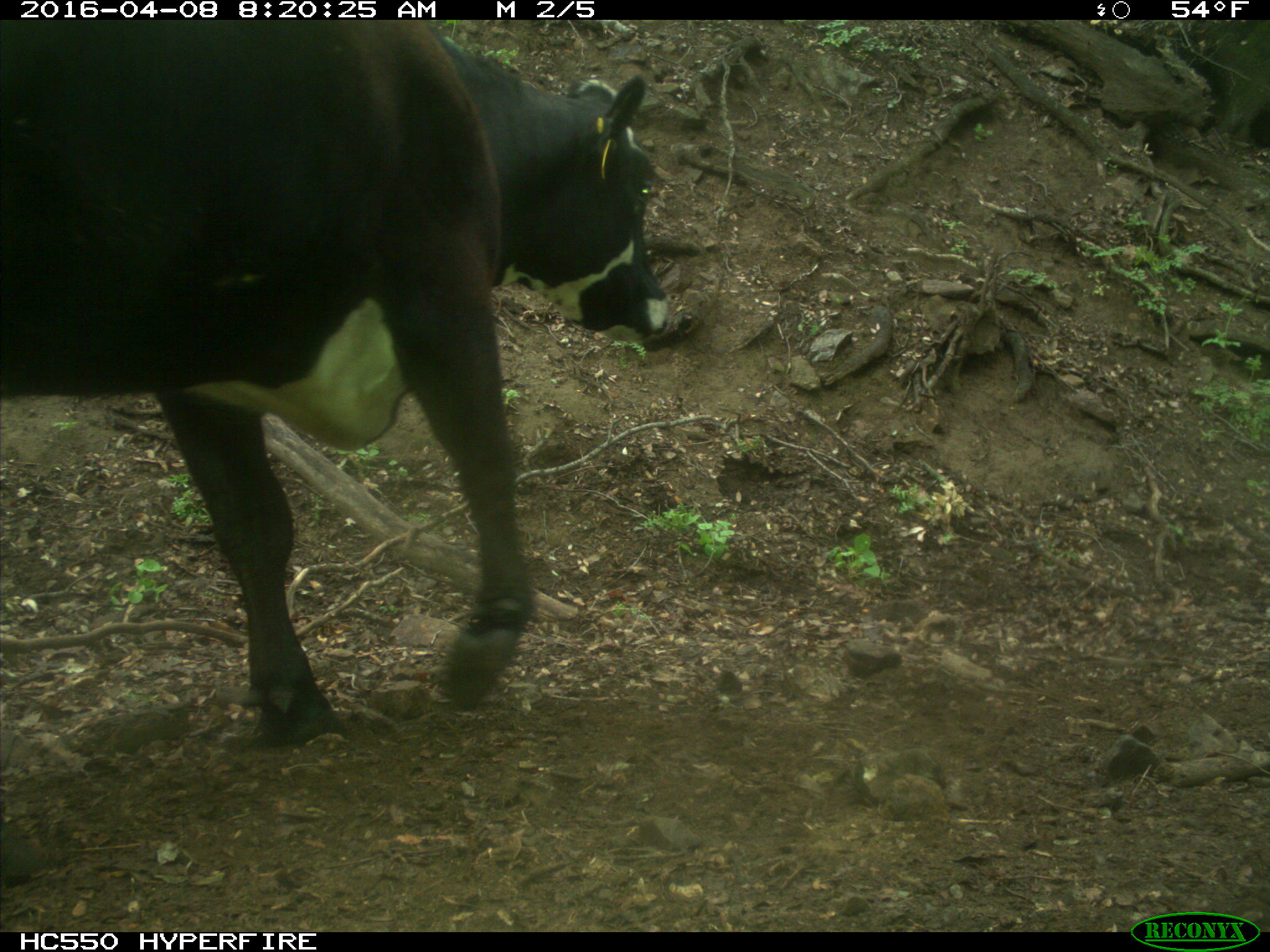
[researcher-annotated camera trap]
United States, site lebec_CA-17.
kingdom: Animalia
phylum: Chordata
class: Mammalia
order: Artiodactyla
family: Bovidae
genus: Bos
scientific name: Bos taurus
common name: domestic cow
Bos taurus (domestic cow).